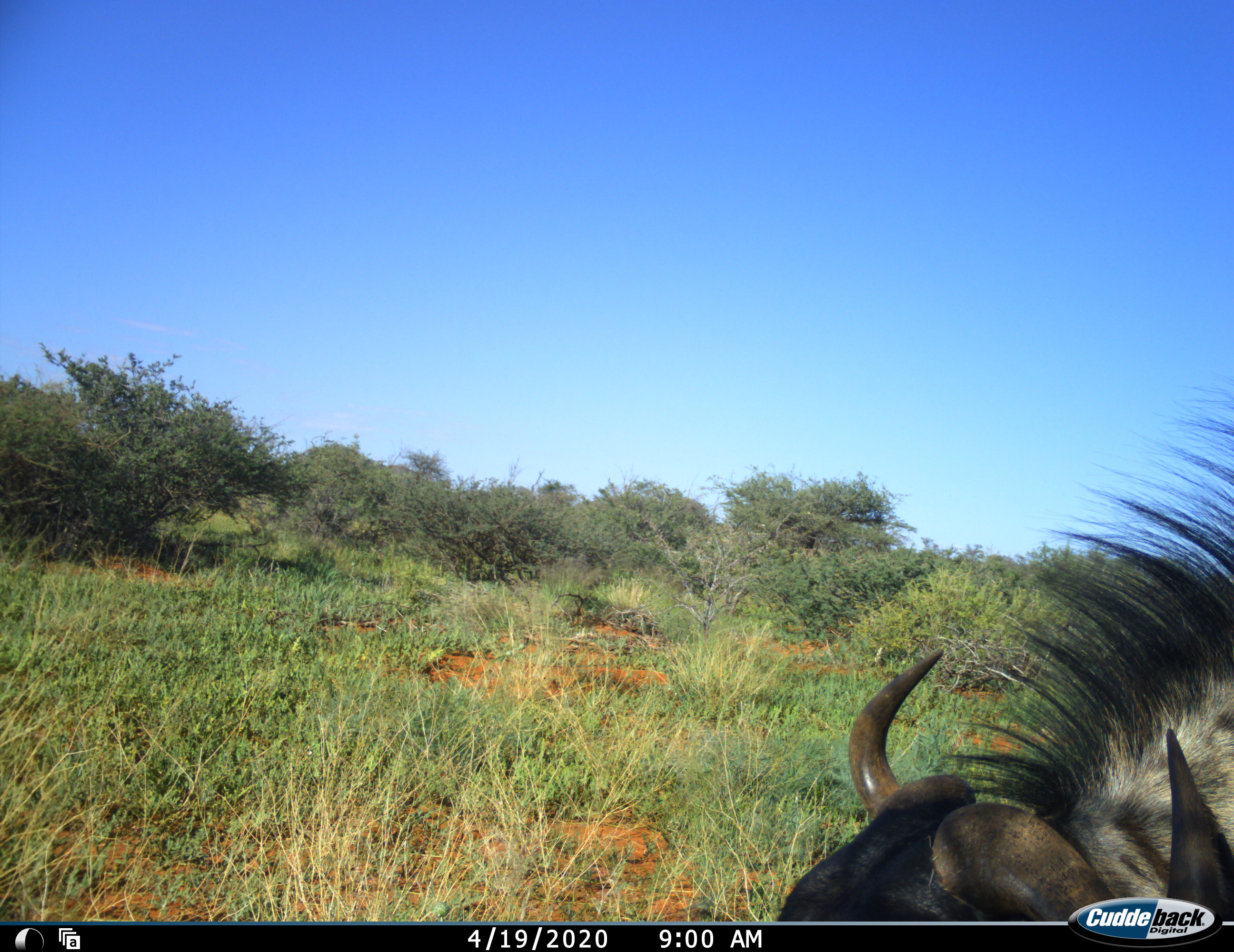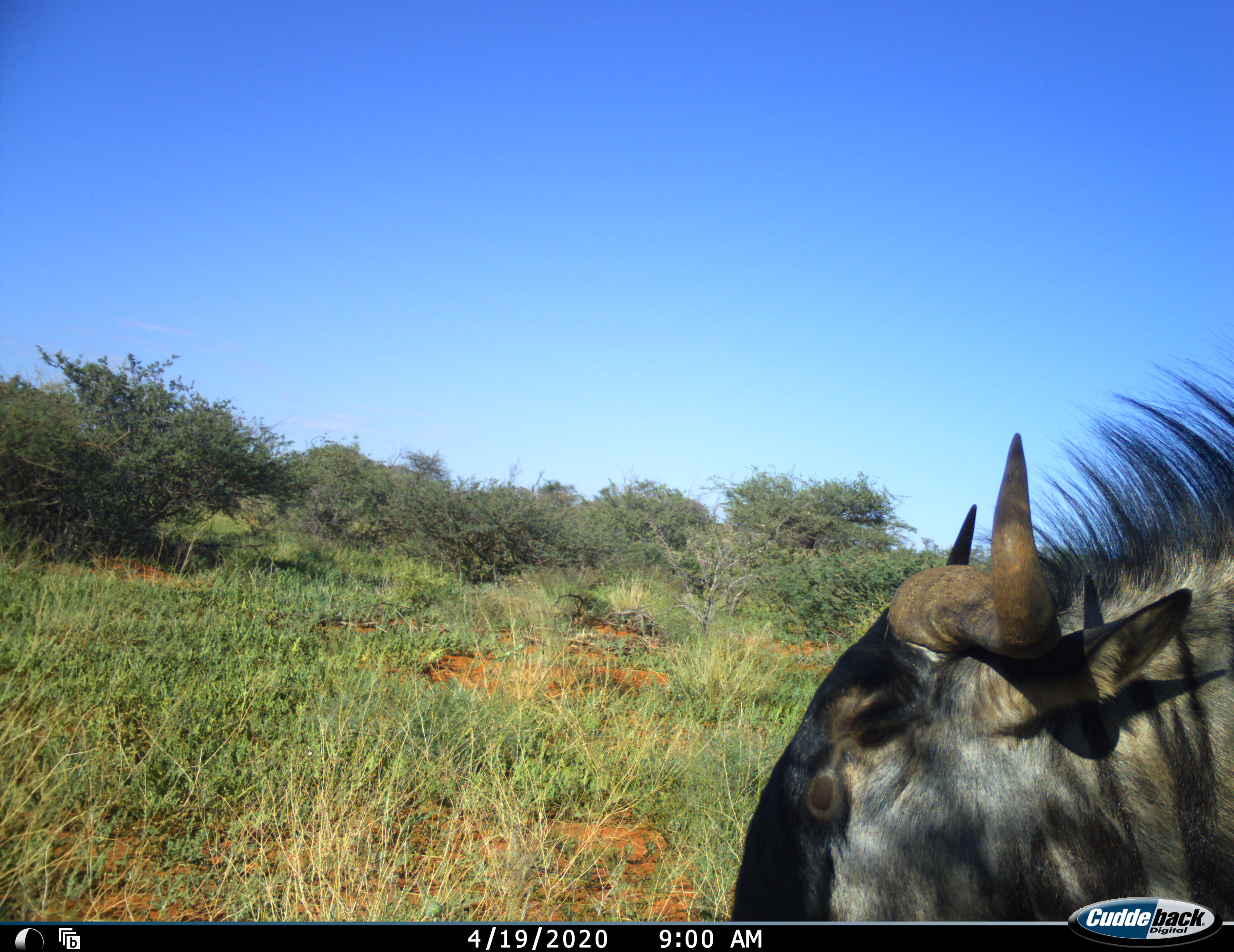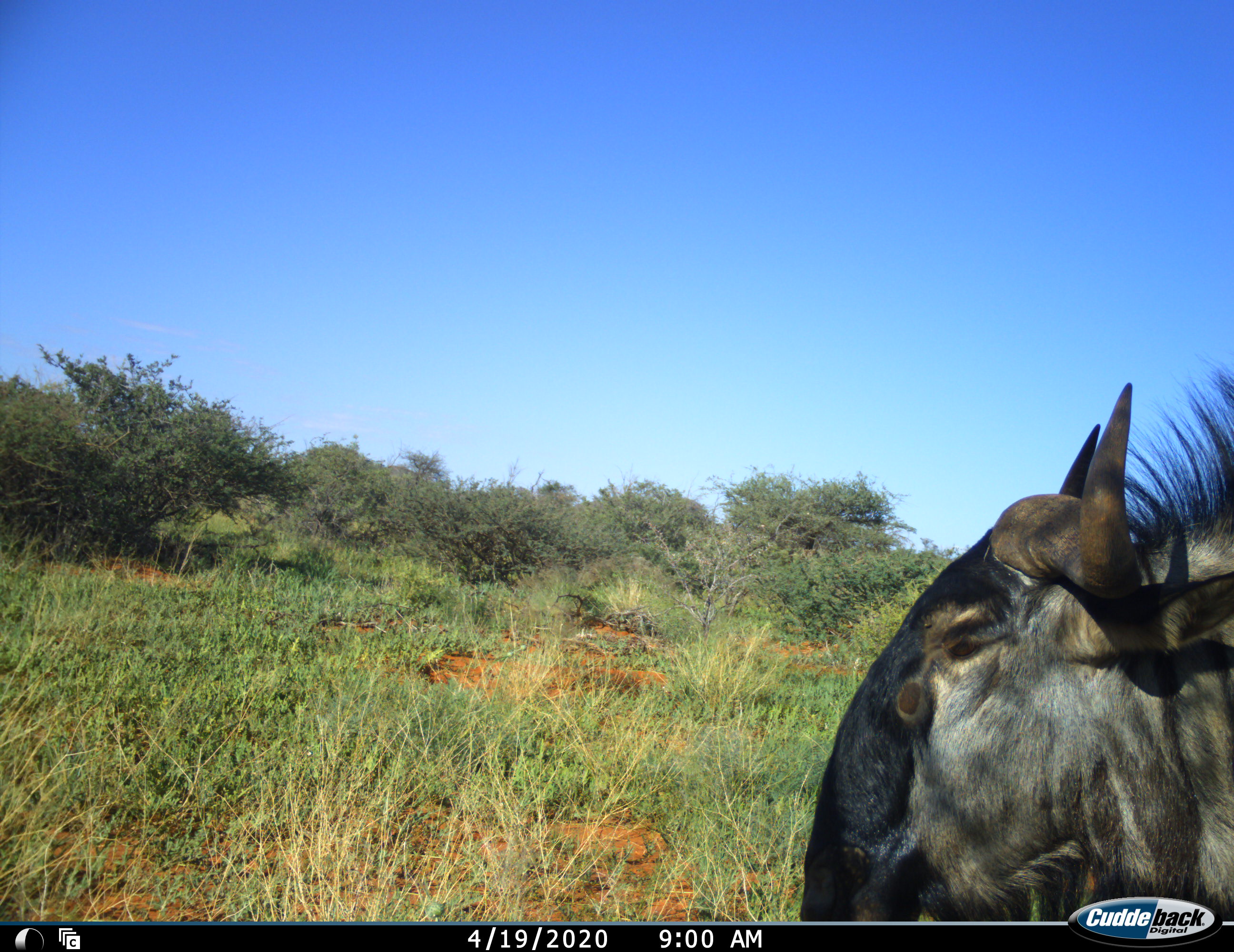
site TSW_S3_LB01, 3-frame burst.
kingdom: Animalia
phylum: Chordata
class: Mammalia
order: Artiodactyla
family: Bovidae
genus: Connochaetes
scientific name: Connochaetes taurinus taurinus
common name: blue wildebeest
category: wildebeestblue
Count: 1.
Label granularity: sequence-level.